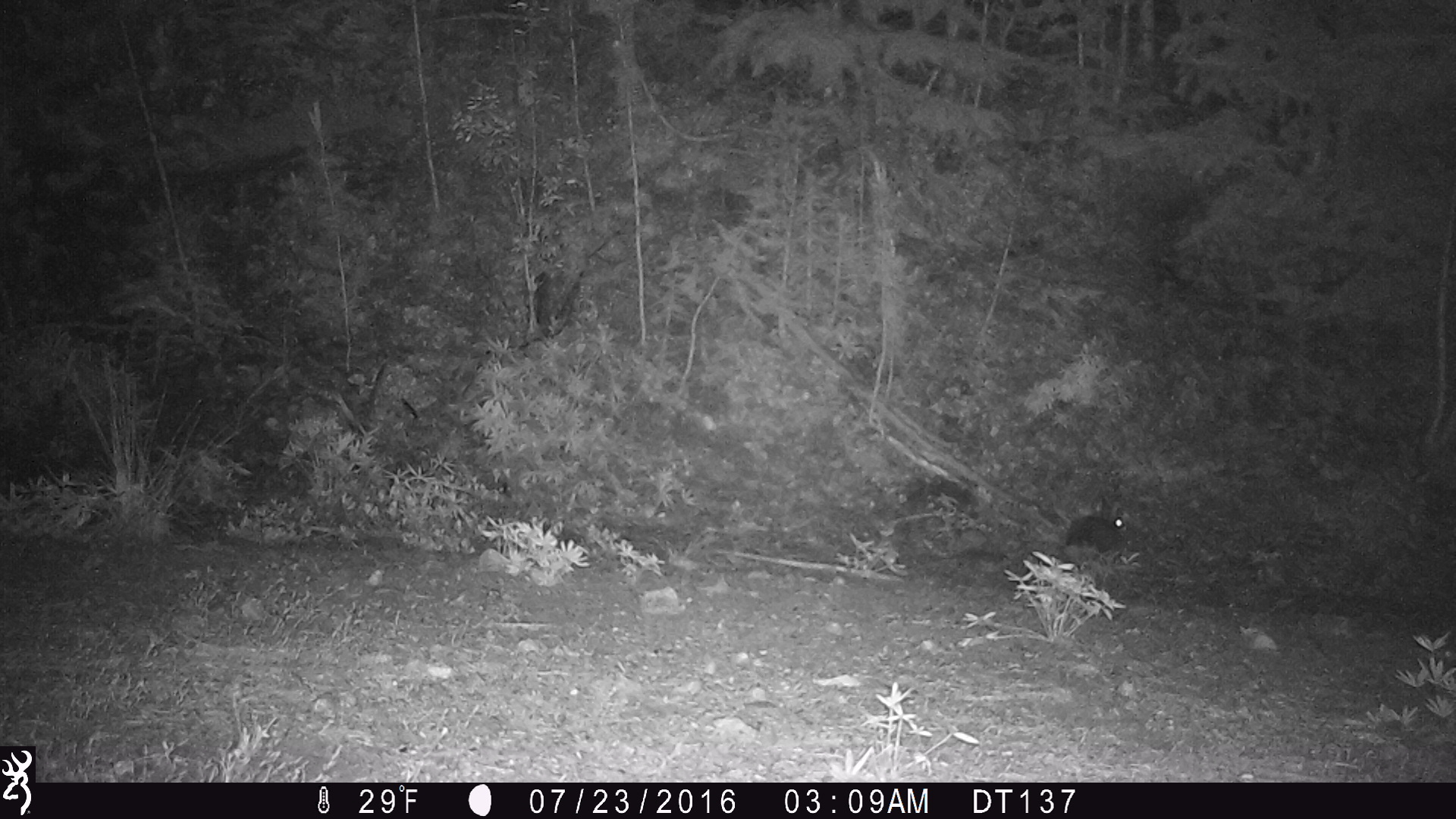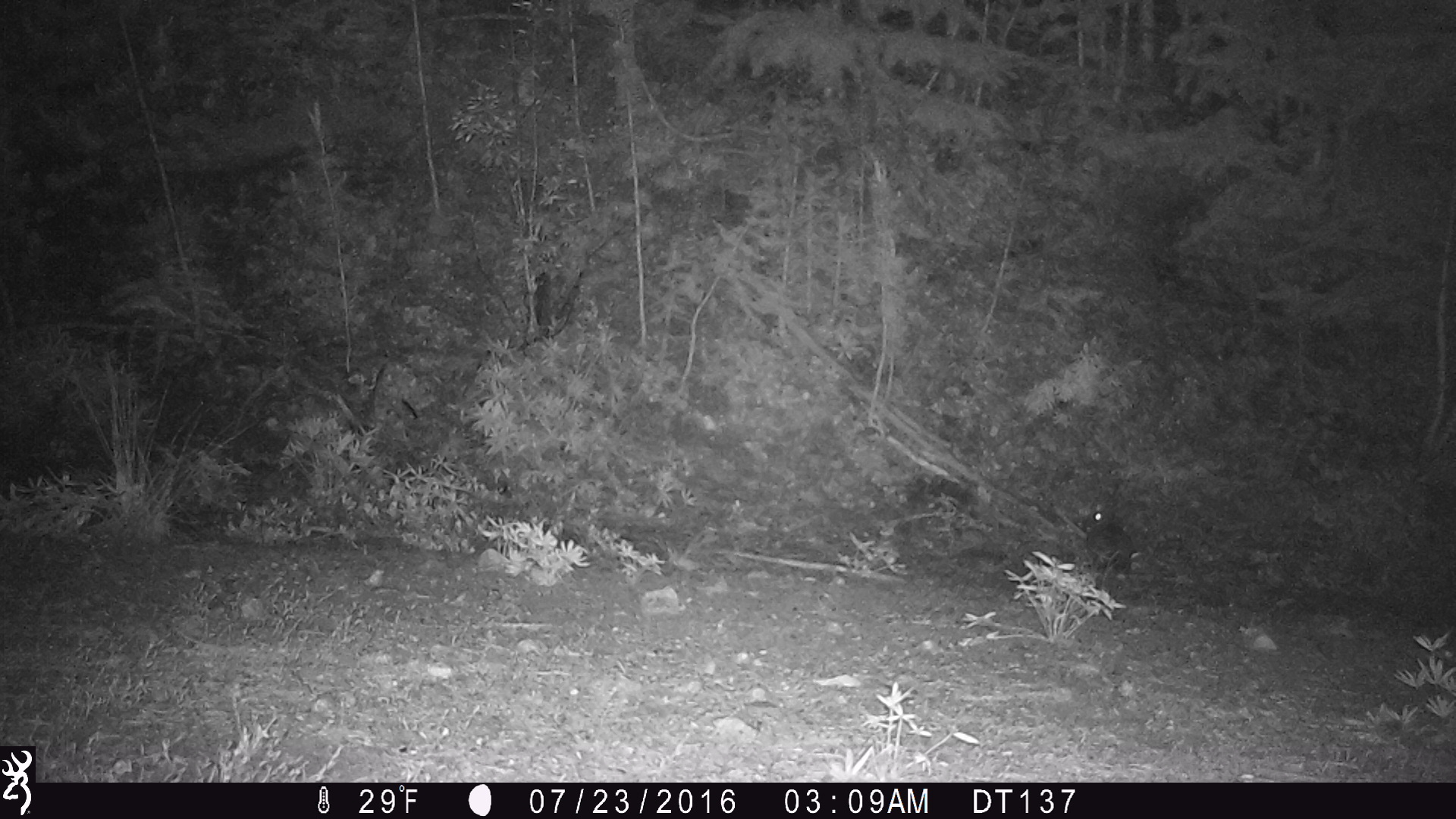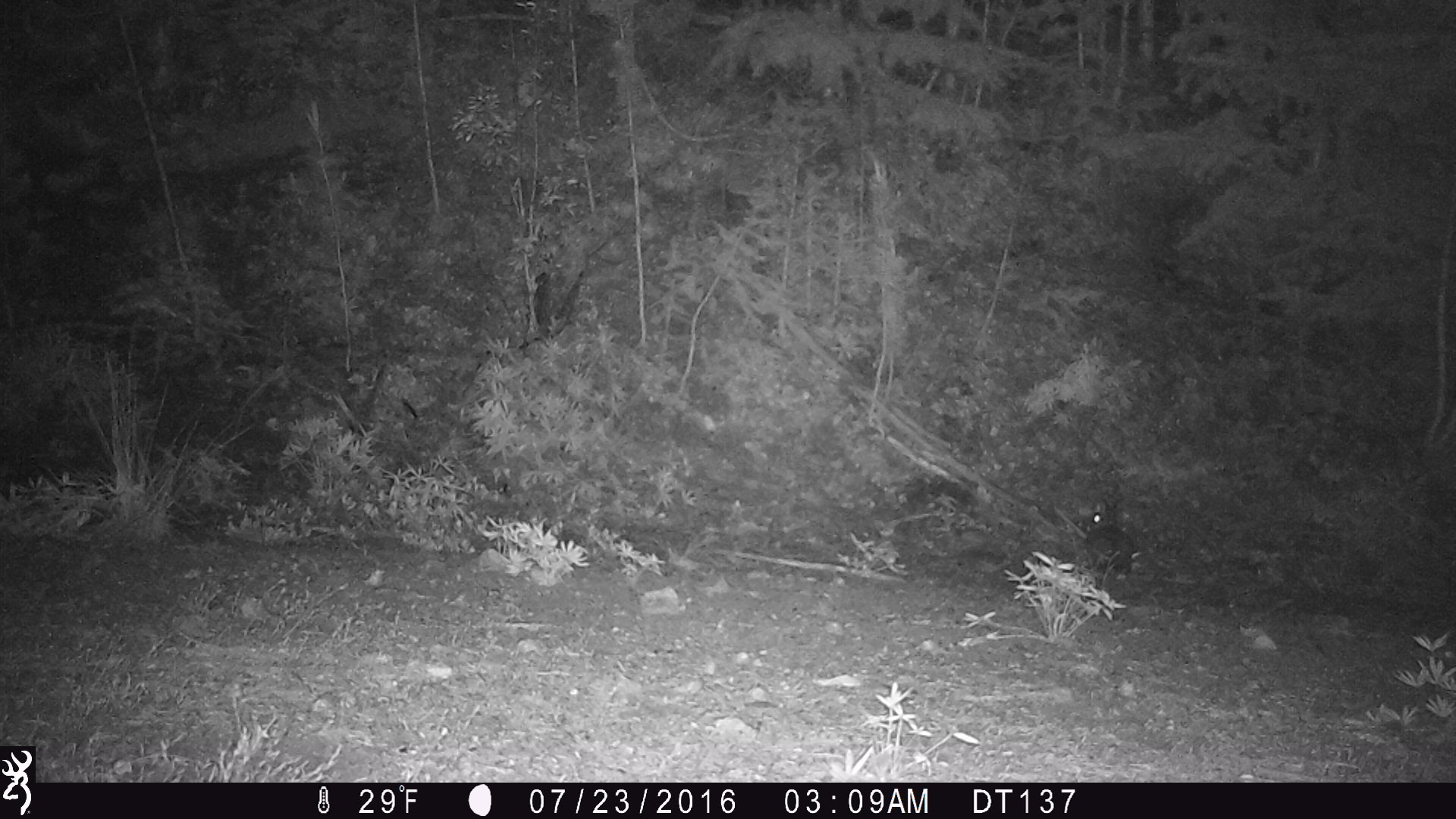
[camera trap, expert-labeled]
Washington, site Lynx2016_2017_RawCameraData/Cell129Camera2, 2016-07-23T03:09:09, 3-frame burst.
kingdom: Animalia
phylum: Chordata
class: Mammalia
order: Lagomorpha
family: Leporidae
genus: Lepus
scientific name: Lepus americanus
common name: snowshoe hare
Lepus americanus (snowshoe hare). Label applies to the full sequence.